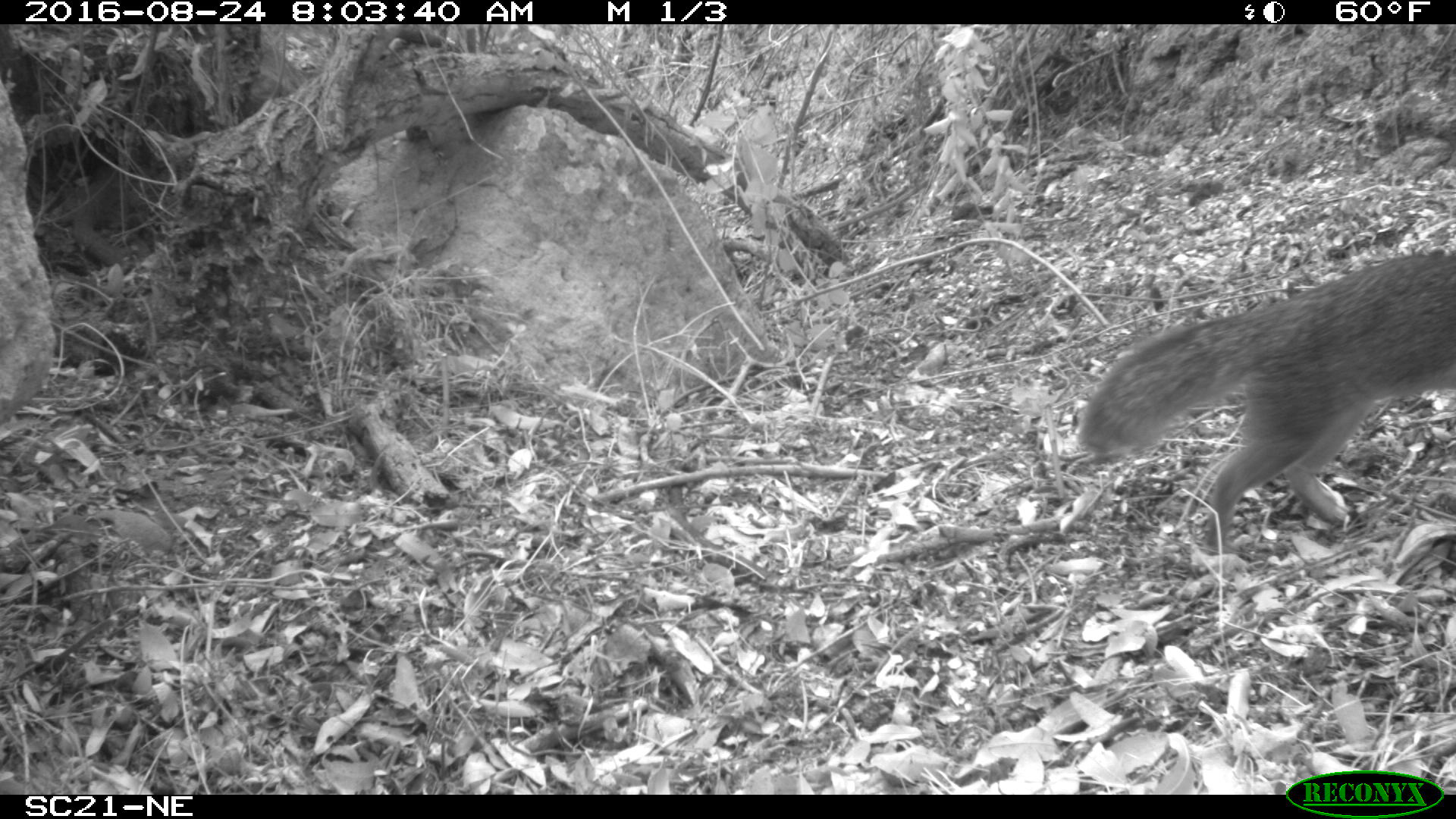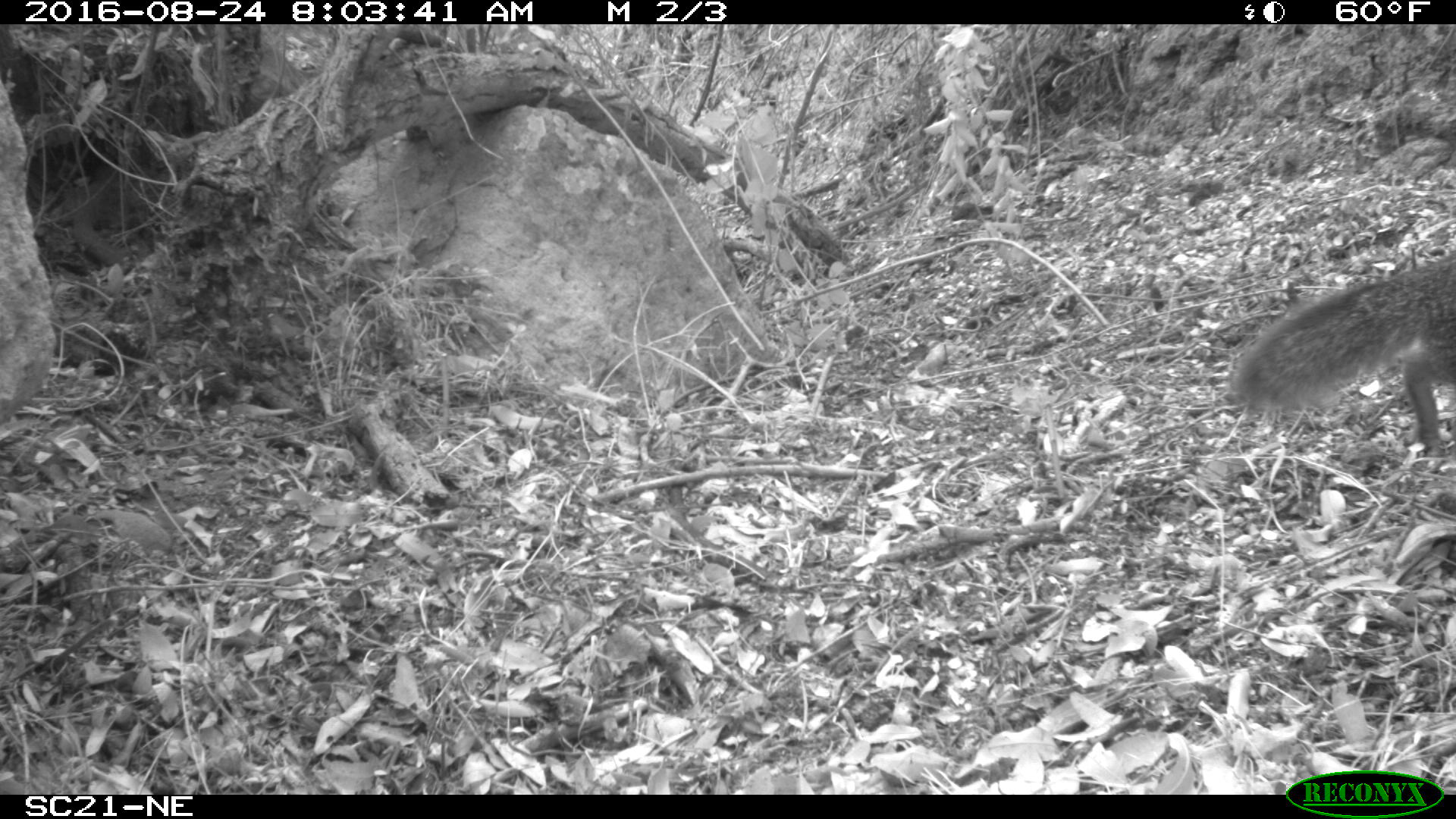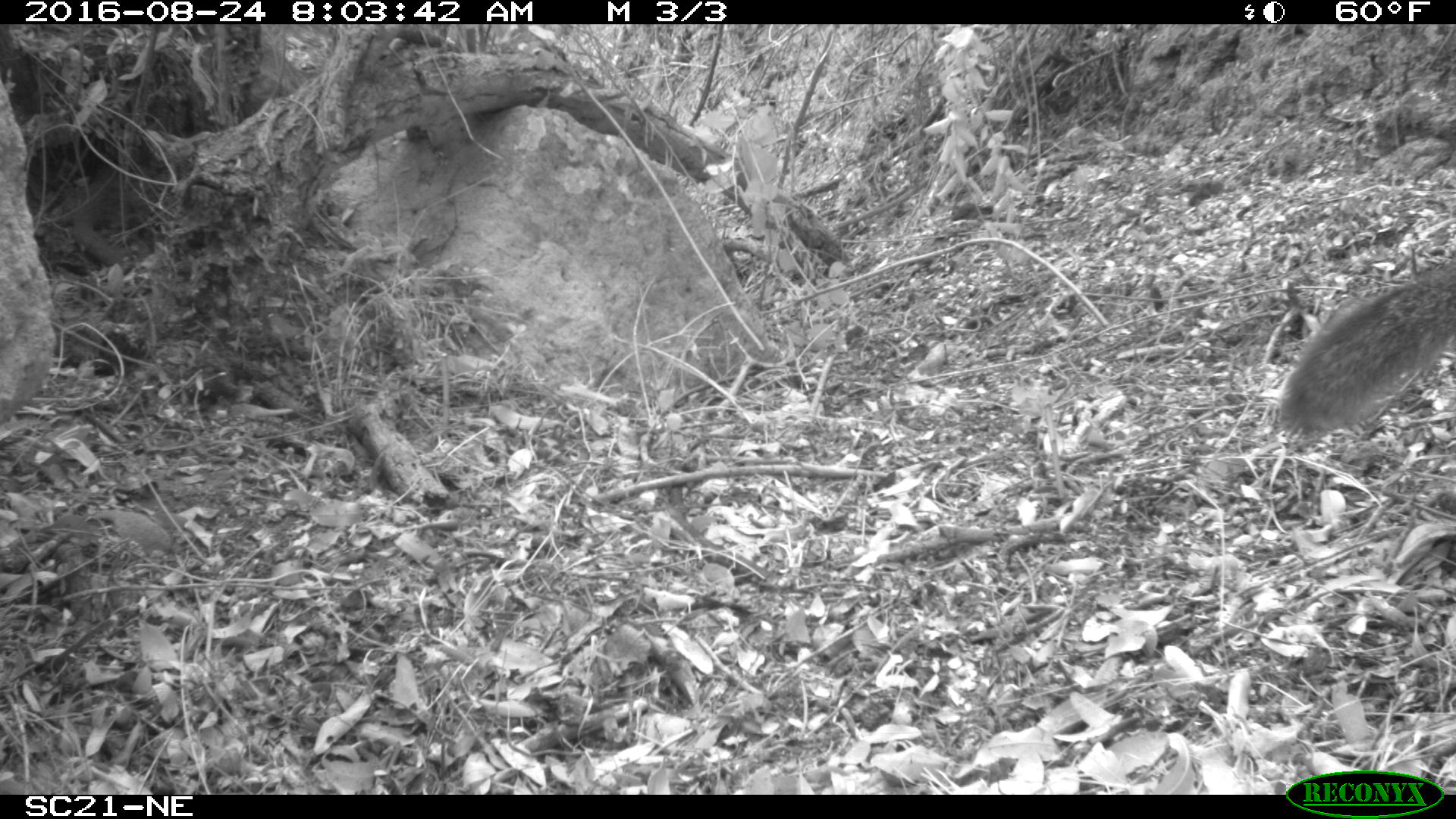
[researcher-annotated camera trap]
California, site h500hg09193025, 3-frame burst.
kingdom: Animalia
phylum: Chordata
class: Mammalia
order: Carnivora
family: Canidae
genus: Urocyon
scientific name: Urocyon littoralis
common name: island fox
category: fox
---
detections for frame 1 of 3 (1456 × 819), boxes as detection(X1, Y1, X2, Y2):
fox: detection(1078, 253, 1455, 552)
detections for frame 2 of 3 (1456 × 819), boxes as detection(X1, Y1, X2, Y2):
fox: detection(1235, 254, 1455, 456)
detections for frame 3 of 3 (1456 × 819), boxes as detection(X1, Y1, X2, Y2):
fox: detection(1280, 258, 1455, 438)